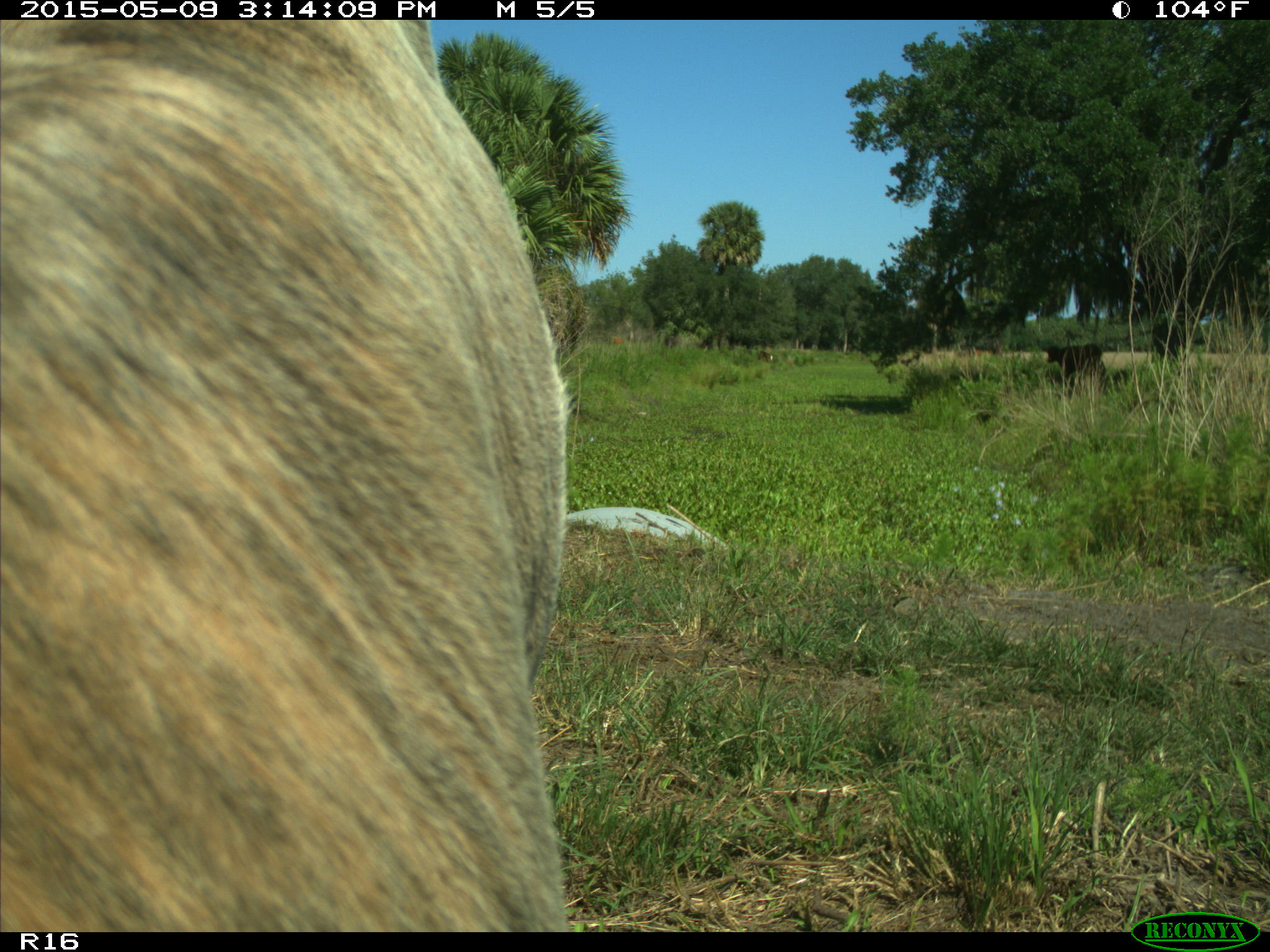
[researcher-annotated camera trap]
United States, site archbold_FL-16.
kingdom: Animalia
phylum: Chordata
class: Mammalia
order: Artiodactyla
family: Bovidae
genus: Bos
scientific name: Bos taurus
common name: domestic cow